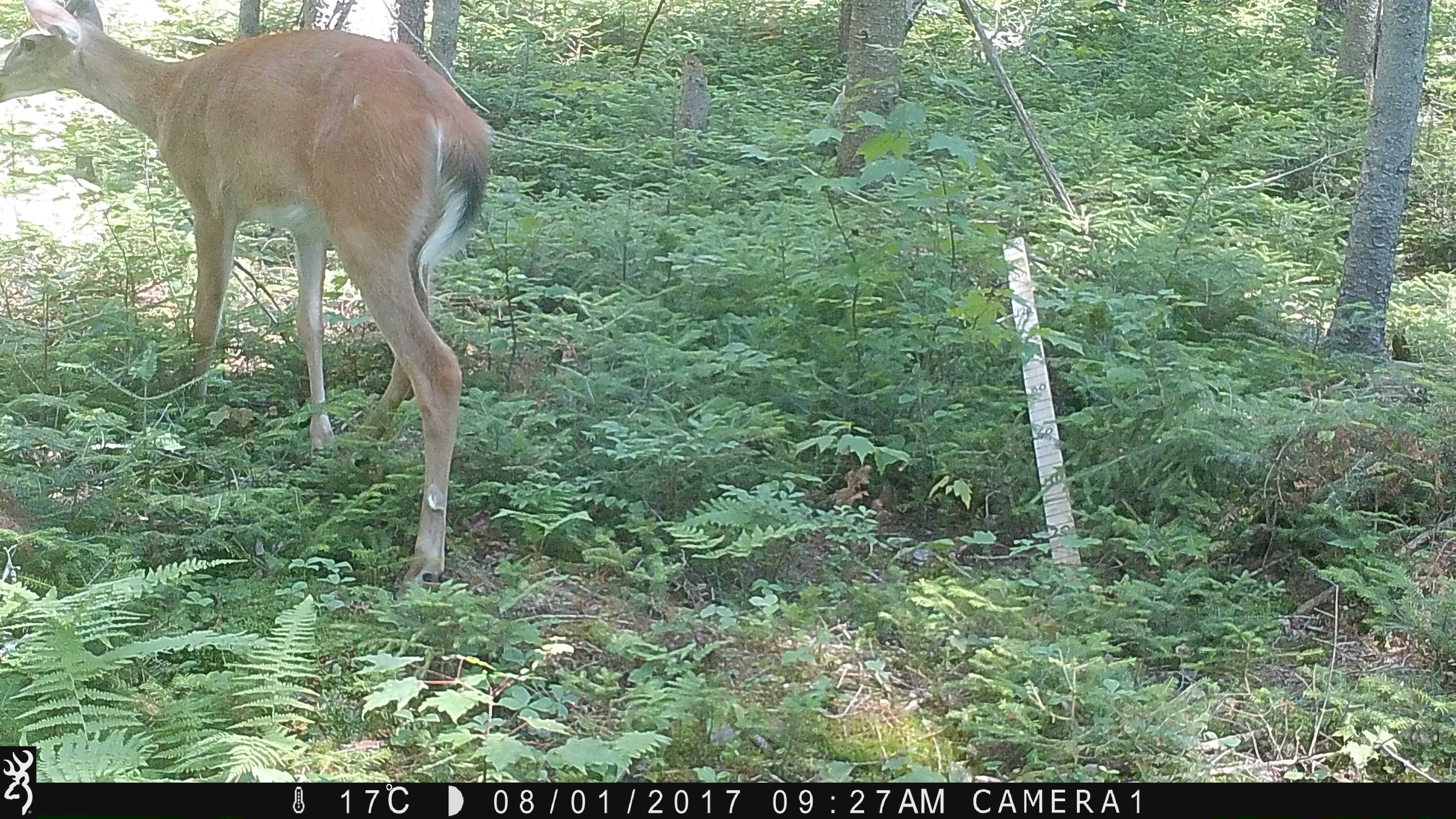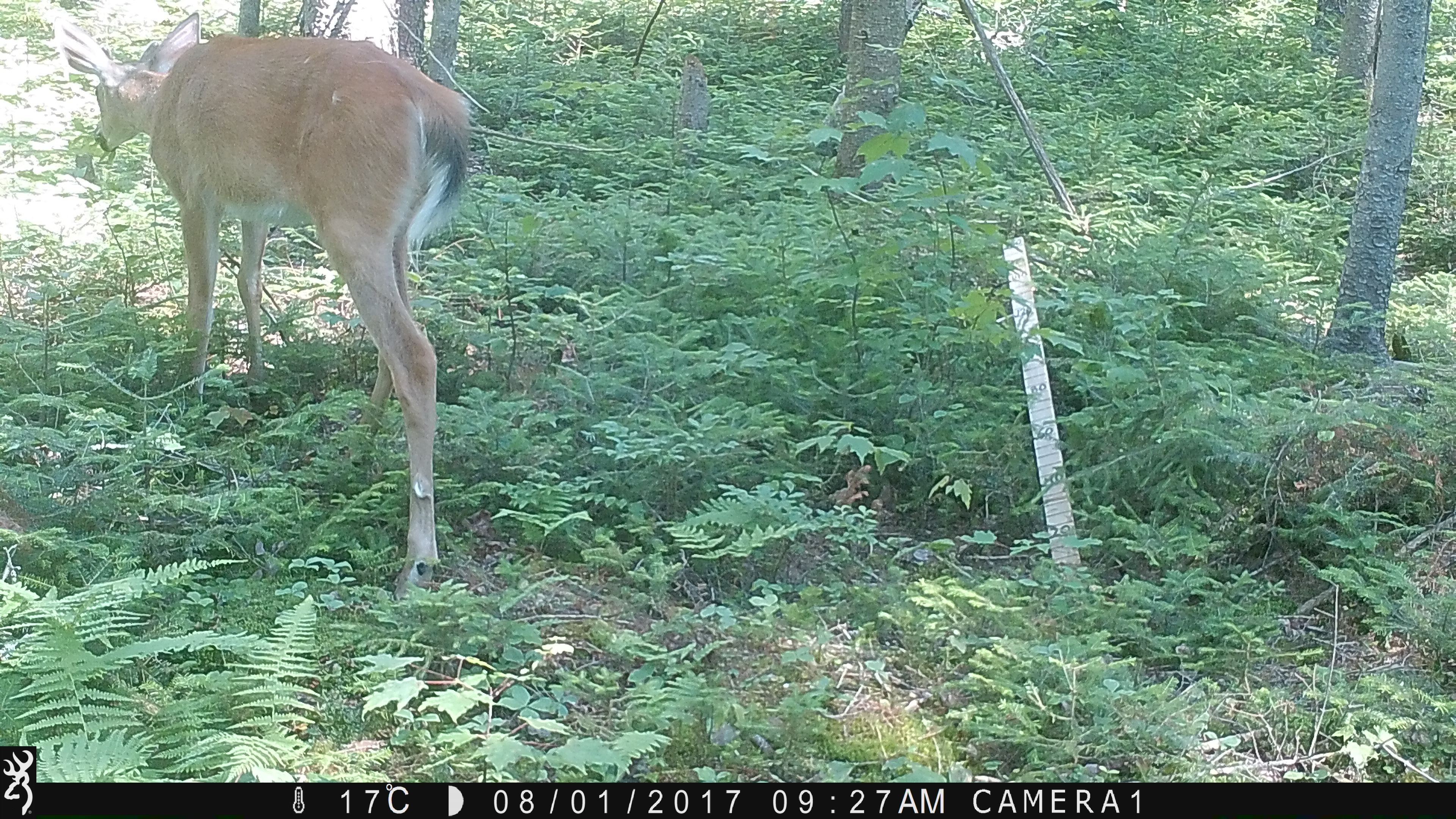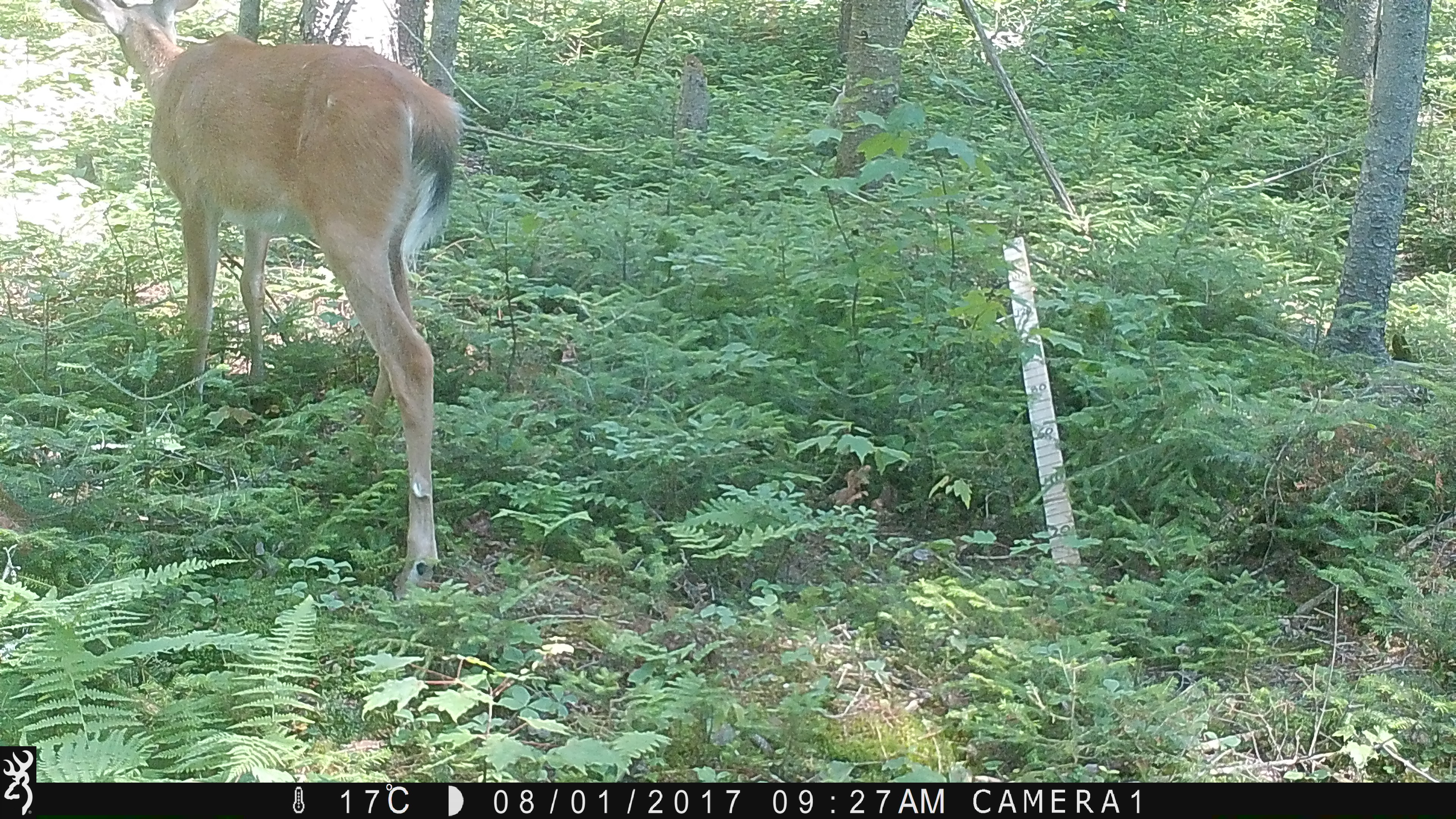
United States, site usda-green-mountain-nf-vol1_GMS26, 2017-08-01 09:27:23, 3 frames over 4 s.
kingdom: Animalia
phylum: Chordata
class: Mammalia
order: Artiodactyla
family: Cervidae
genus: Odocoileus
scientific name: Odocoileus virginianus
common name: white-tailed deer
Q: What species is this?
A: White-tailed deer (Odocoileus virginianus).